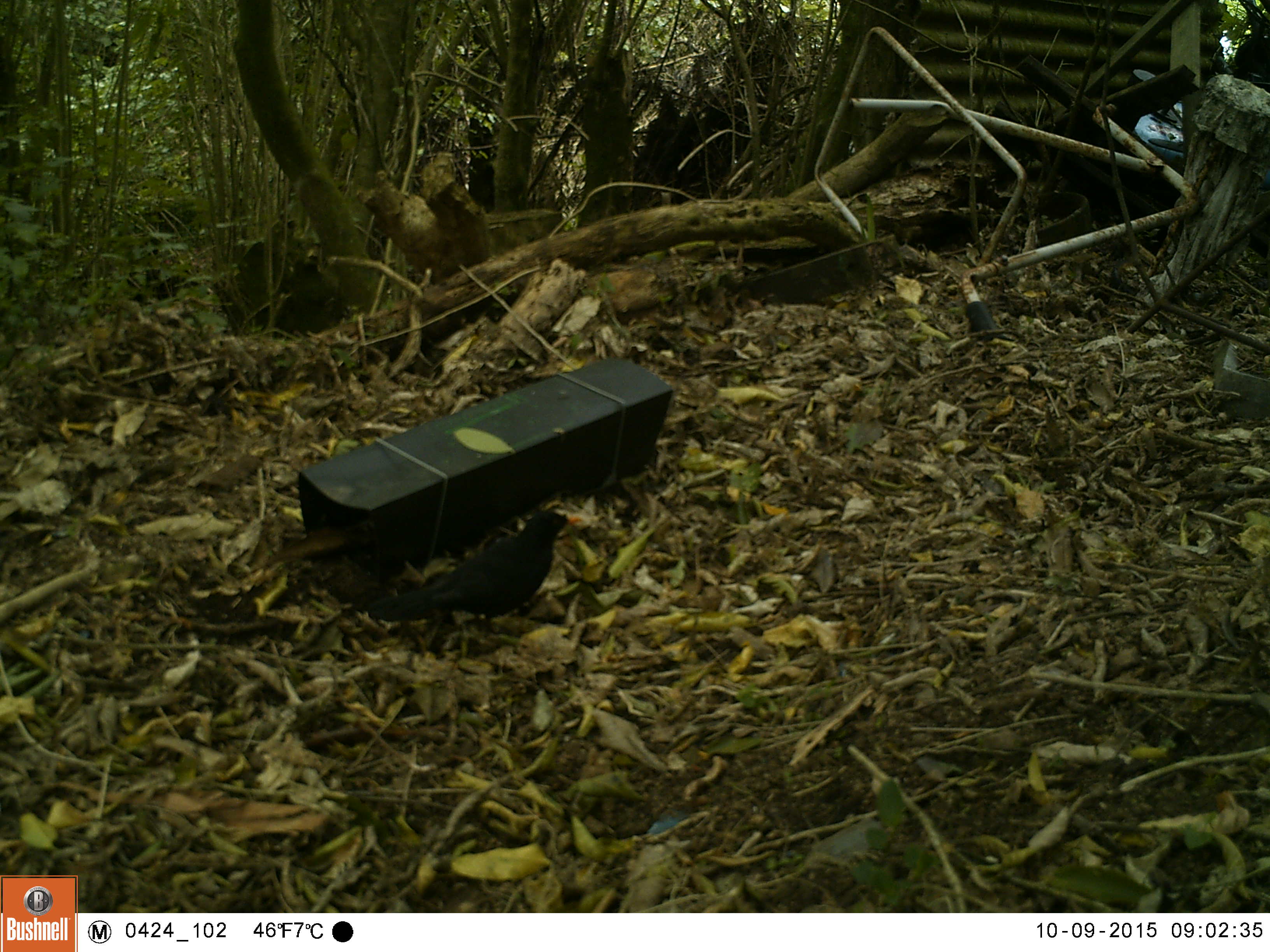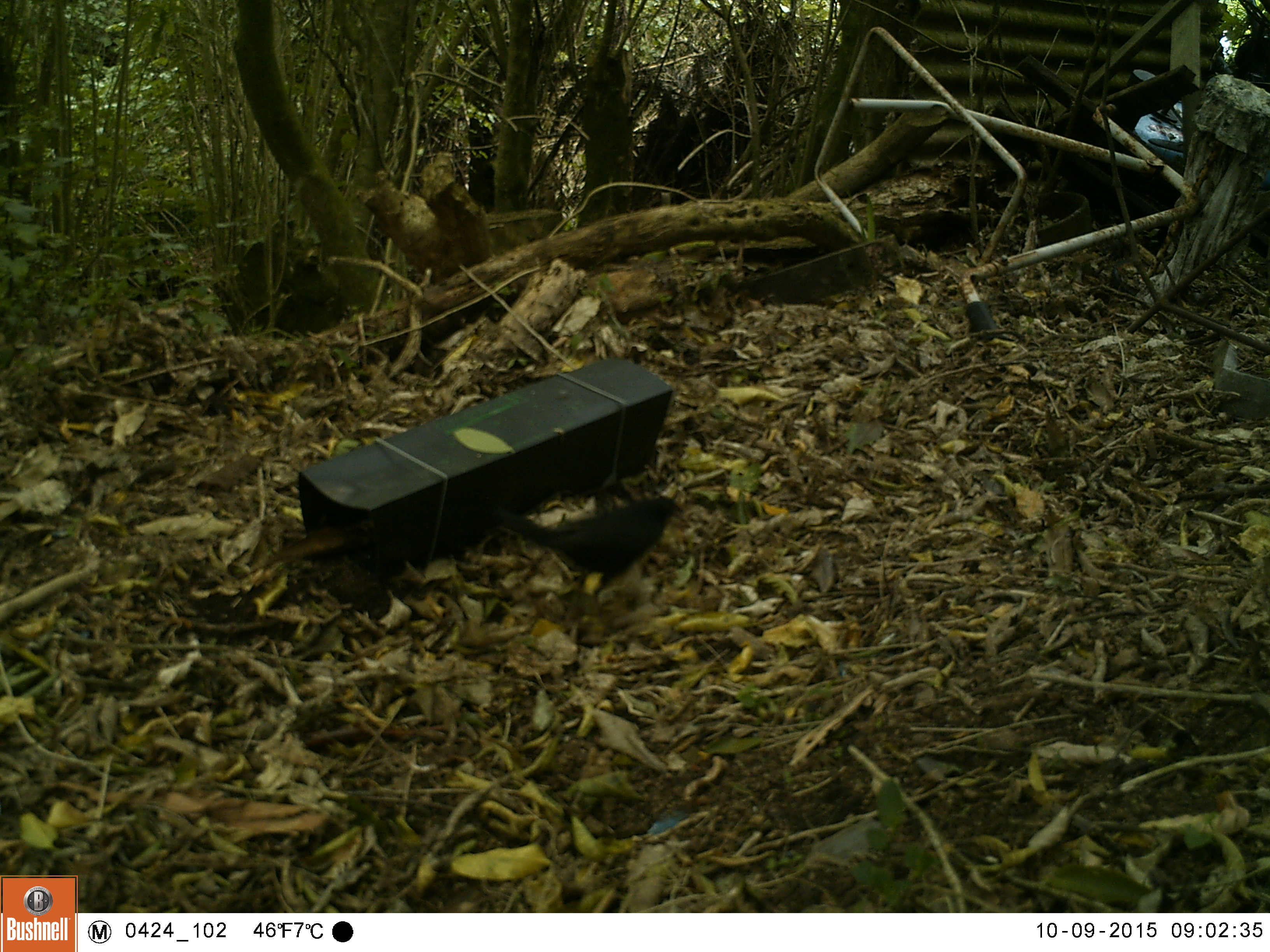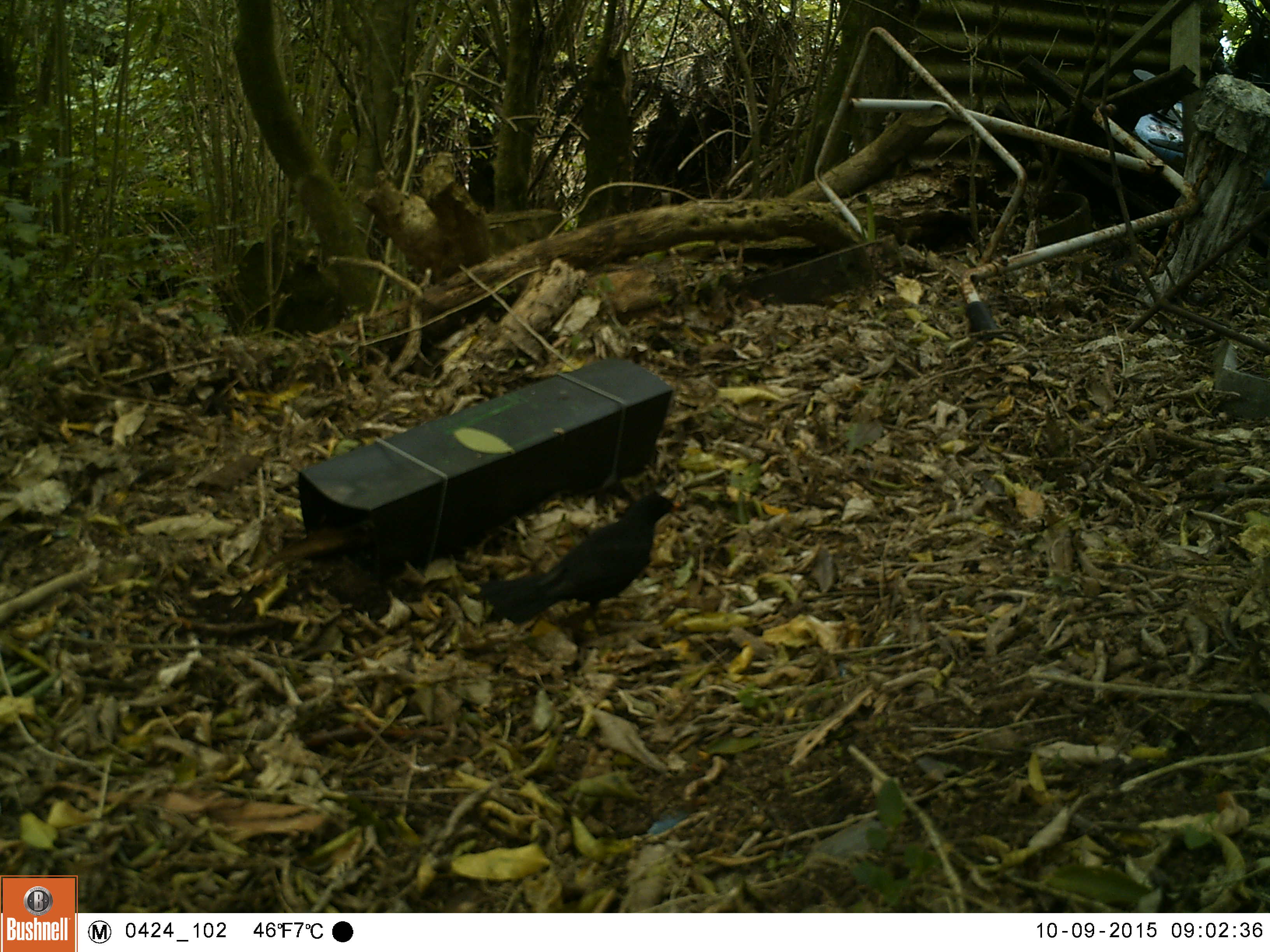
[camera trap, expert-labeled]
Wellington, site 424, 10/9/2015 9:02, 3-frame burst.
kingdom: Animalia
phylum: Chordata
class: Aves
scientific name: Aves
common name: bird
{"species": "bird (Aves)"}